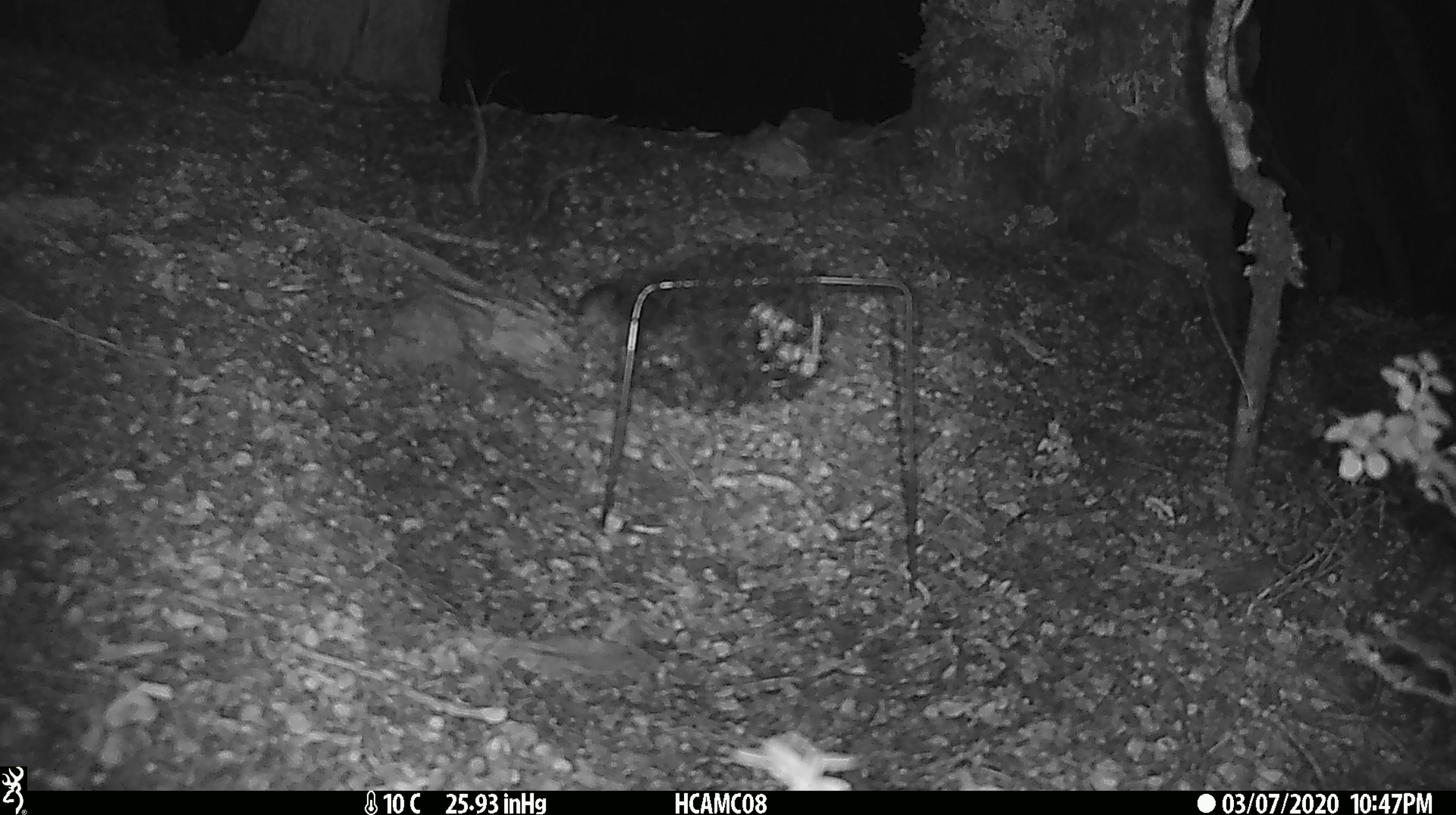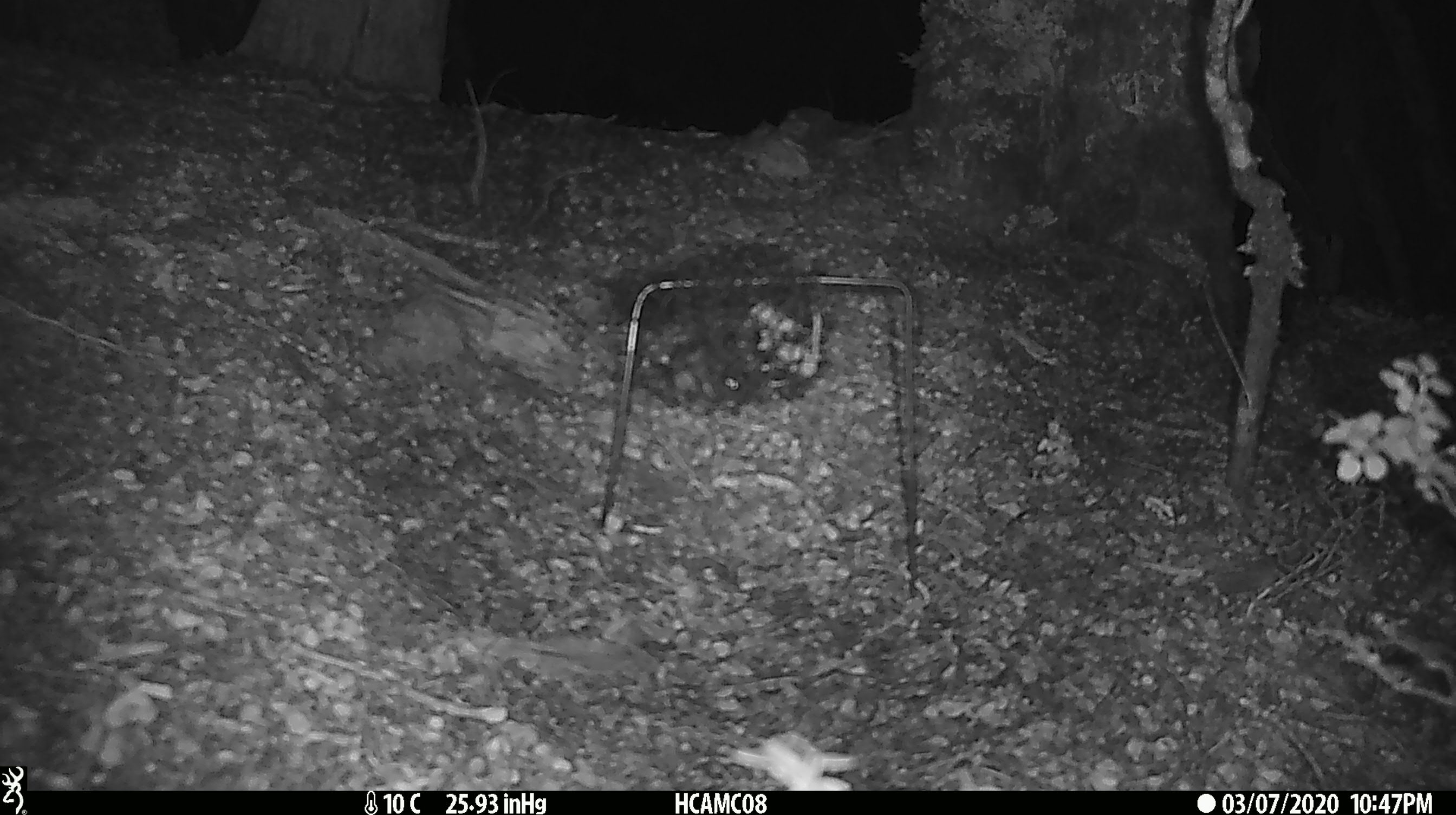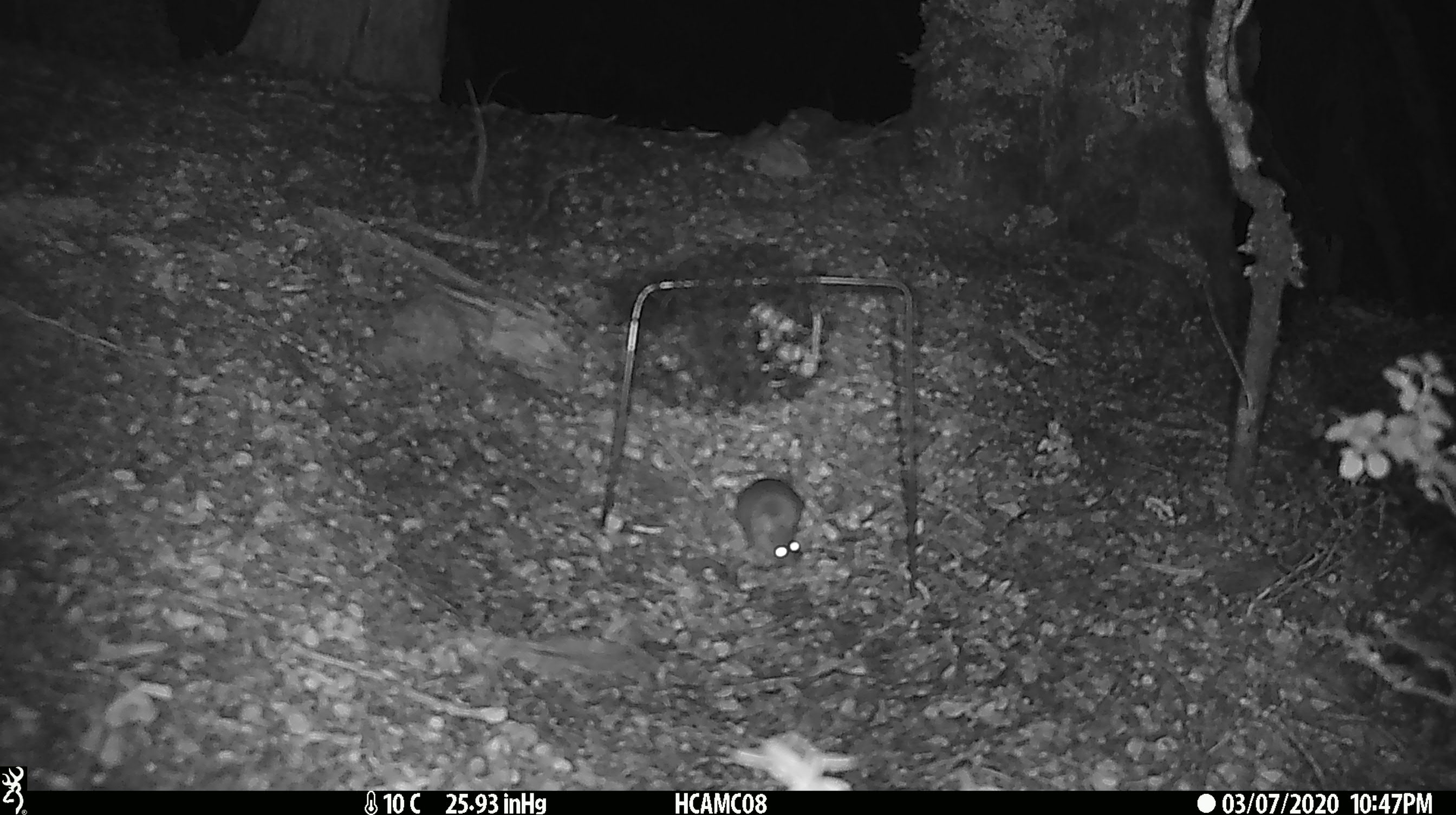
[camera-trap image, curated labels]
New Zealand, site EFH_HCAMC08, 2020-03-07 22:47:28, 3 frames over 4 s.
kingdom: Animalia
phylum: Chordata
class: Mammalia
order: Rodentia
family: Muridae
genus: Mus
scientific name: Mus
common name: mouse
Mouse (Mus).